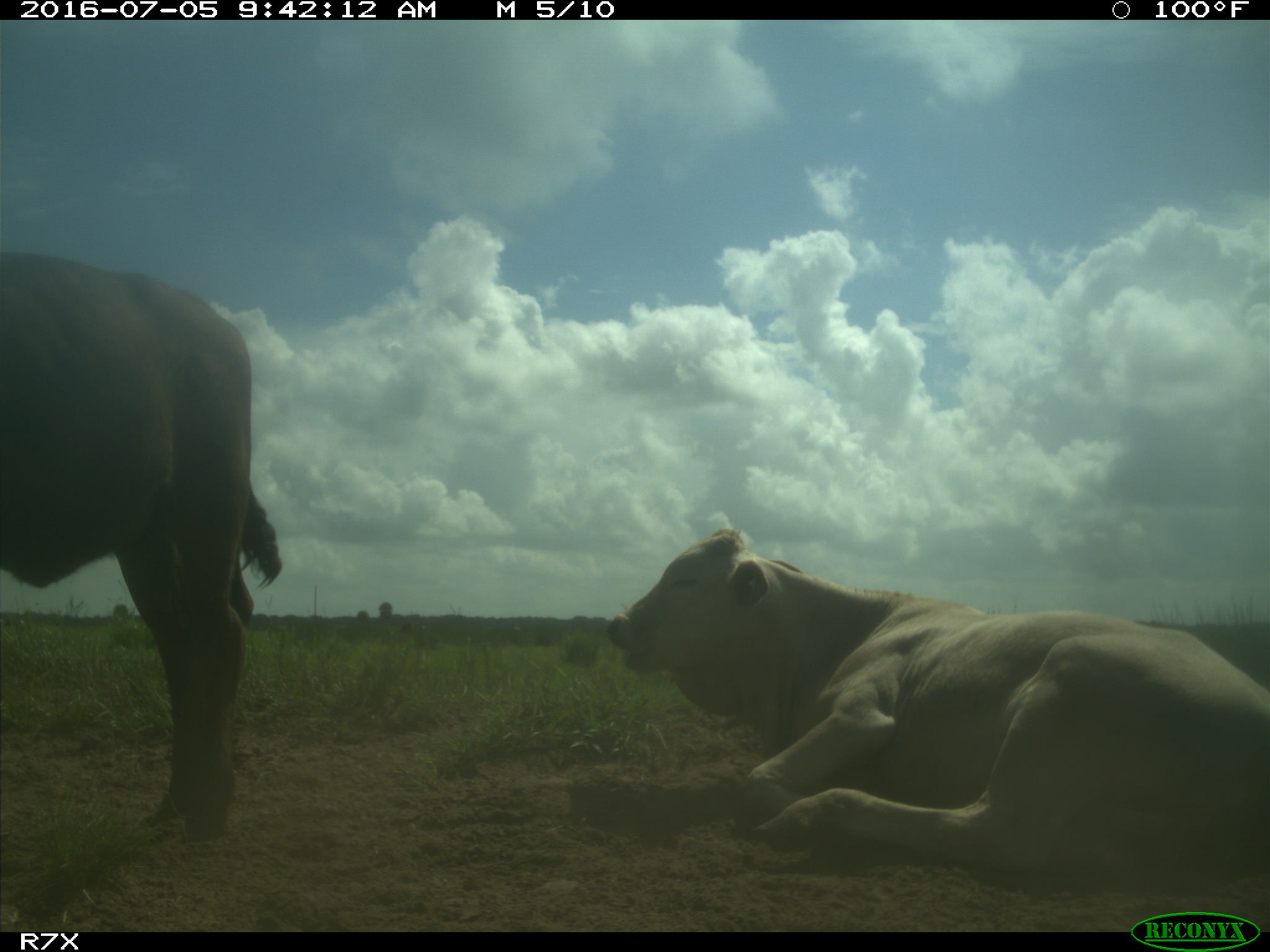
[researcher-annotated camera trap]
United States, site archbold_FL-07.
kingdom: Animalia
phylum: Chordata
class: Mammalia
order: Artiodactyla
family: Bovidae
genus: Bos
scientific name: Bos taurus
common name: domestic cow